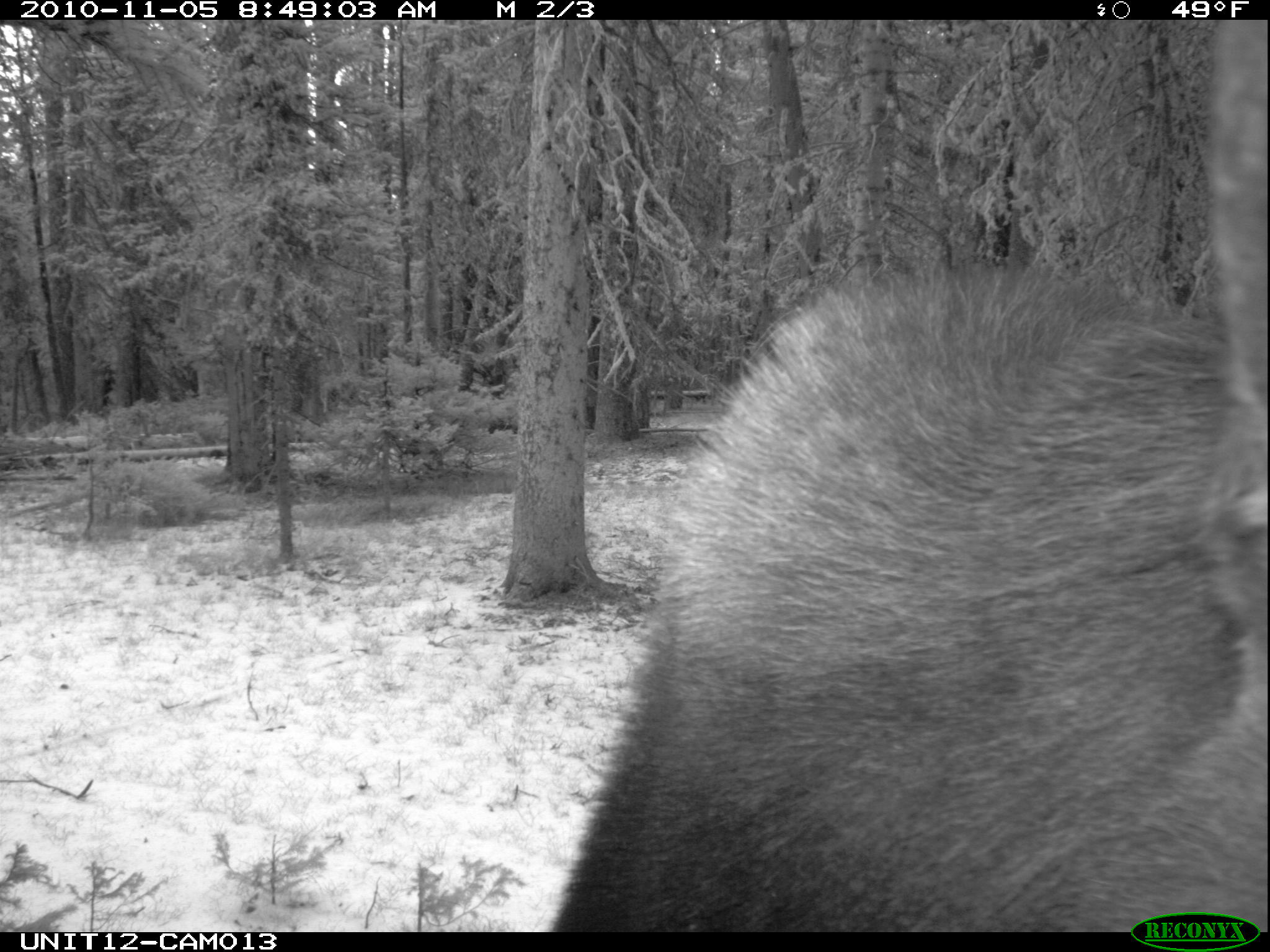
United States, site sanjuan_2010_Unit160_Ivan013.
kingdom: Animalia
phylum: Chordata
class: Mammalia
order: Artiodactyla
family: Cervidae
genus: Alces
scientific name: Alces alces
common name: moose